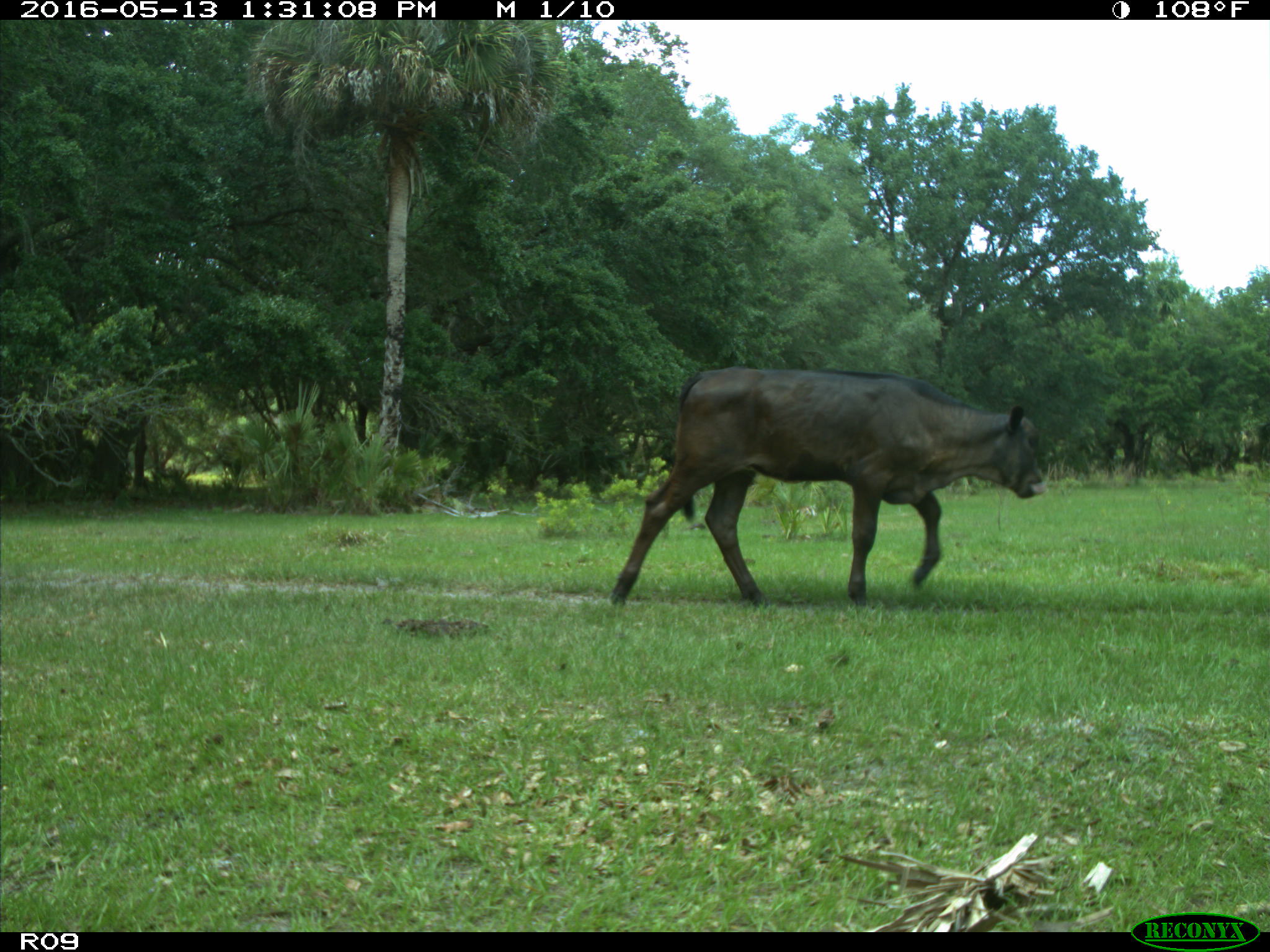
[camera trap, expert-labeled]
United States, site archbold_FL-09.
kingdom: Animalia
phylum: Chordata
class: Mammalia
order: Artiodactyla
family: Bovidae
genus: Bos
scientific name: Bos taurus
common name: domestic cow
Bos taurus (domestic cow).